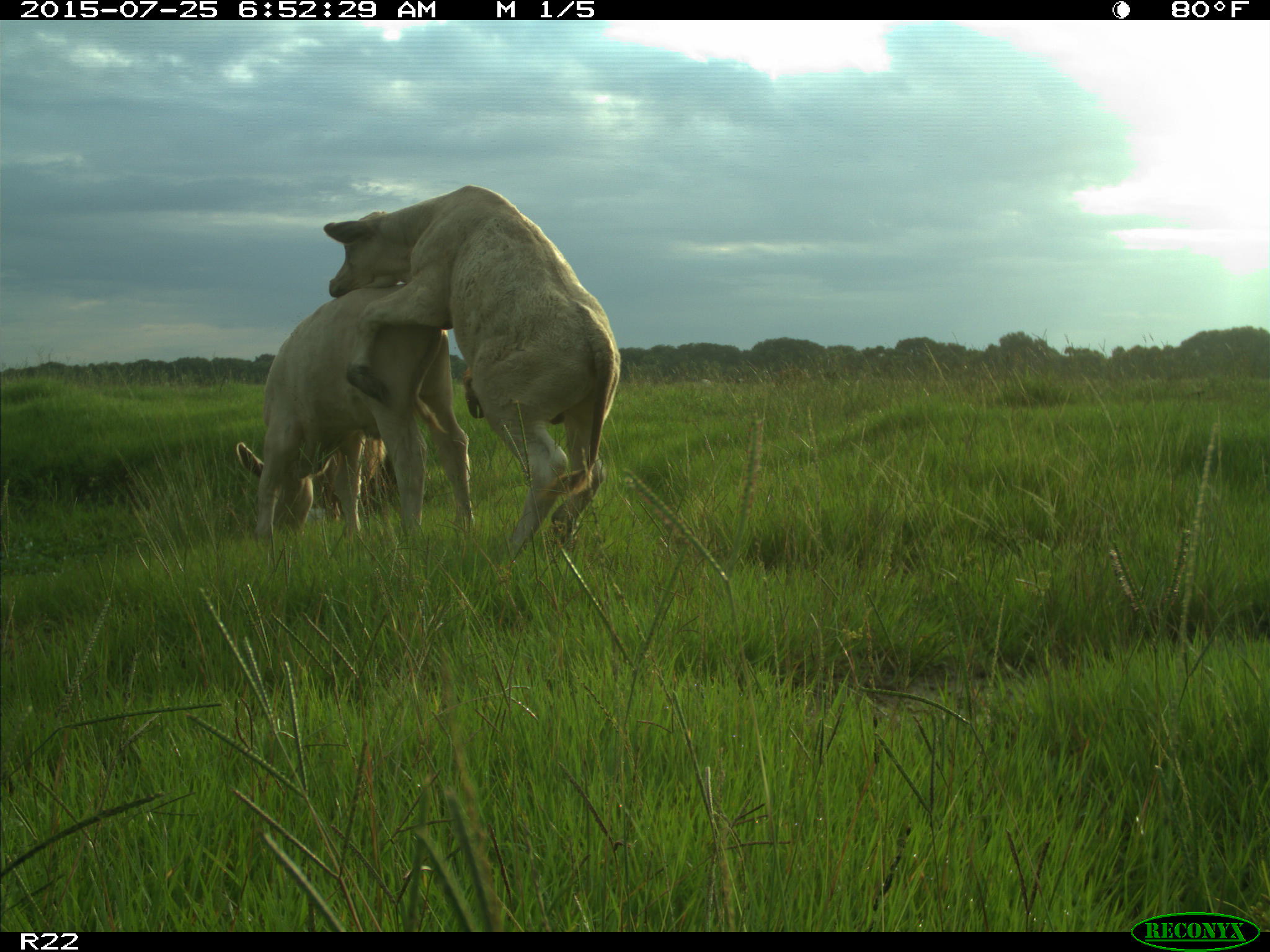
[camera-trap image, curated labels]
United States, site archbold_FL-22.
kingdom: Animalia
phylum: Chordata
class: Mammalia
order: Artiodactyla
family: Bovidae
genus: Bos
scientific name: Bos taurus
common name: domestic cow